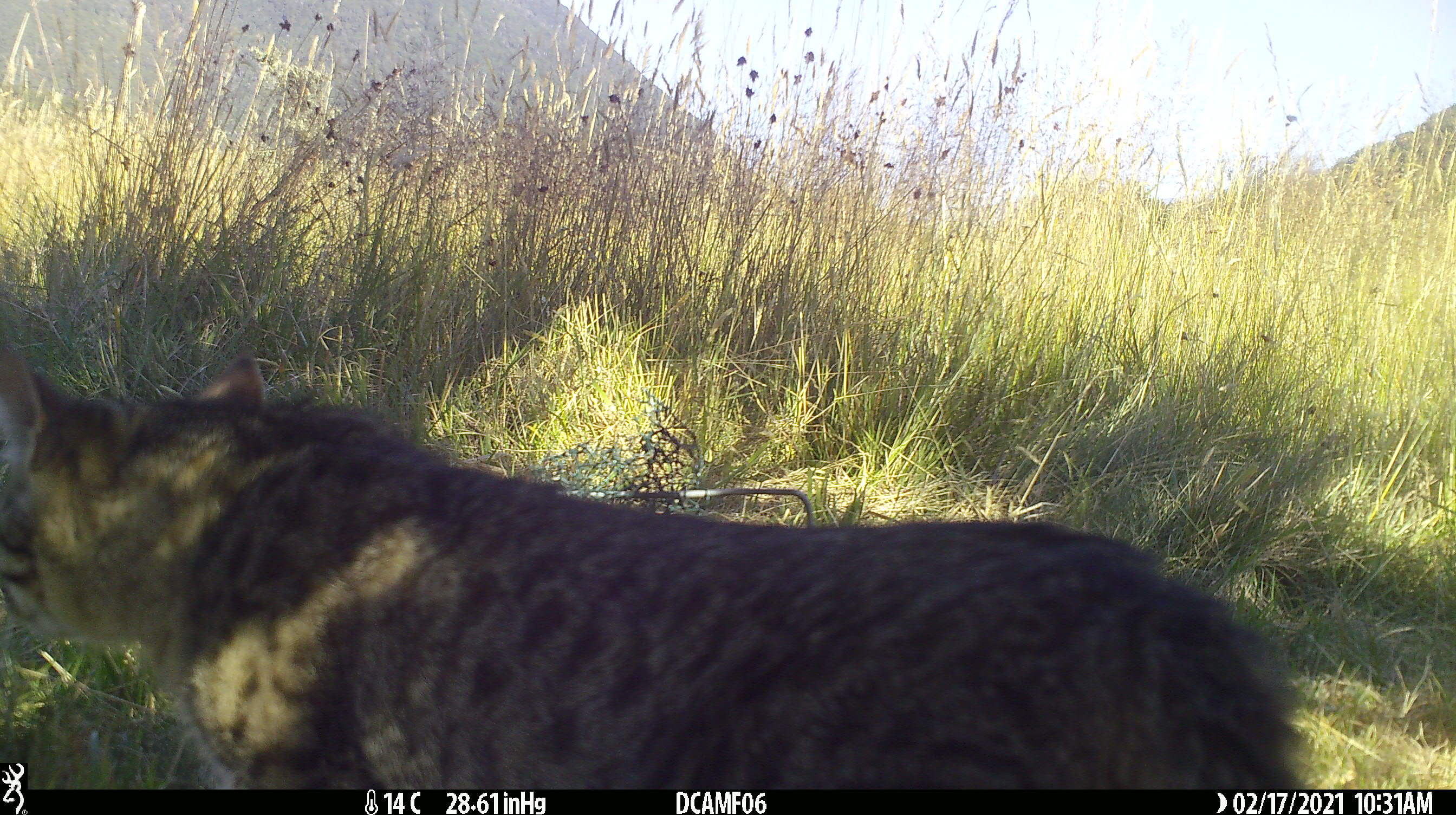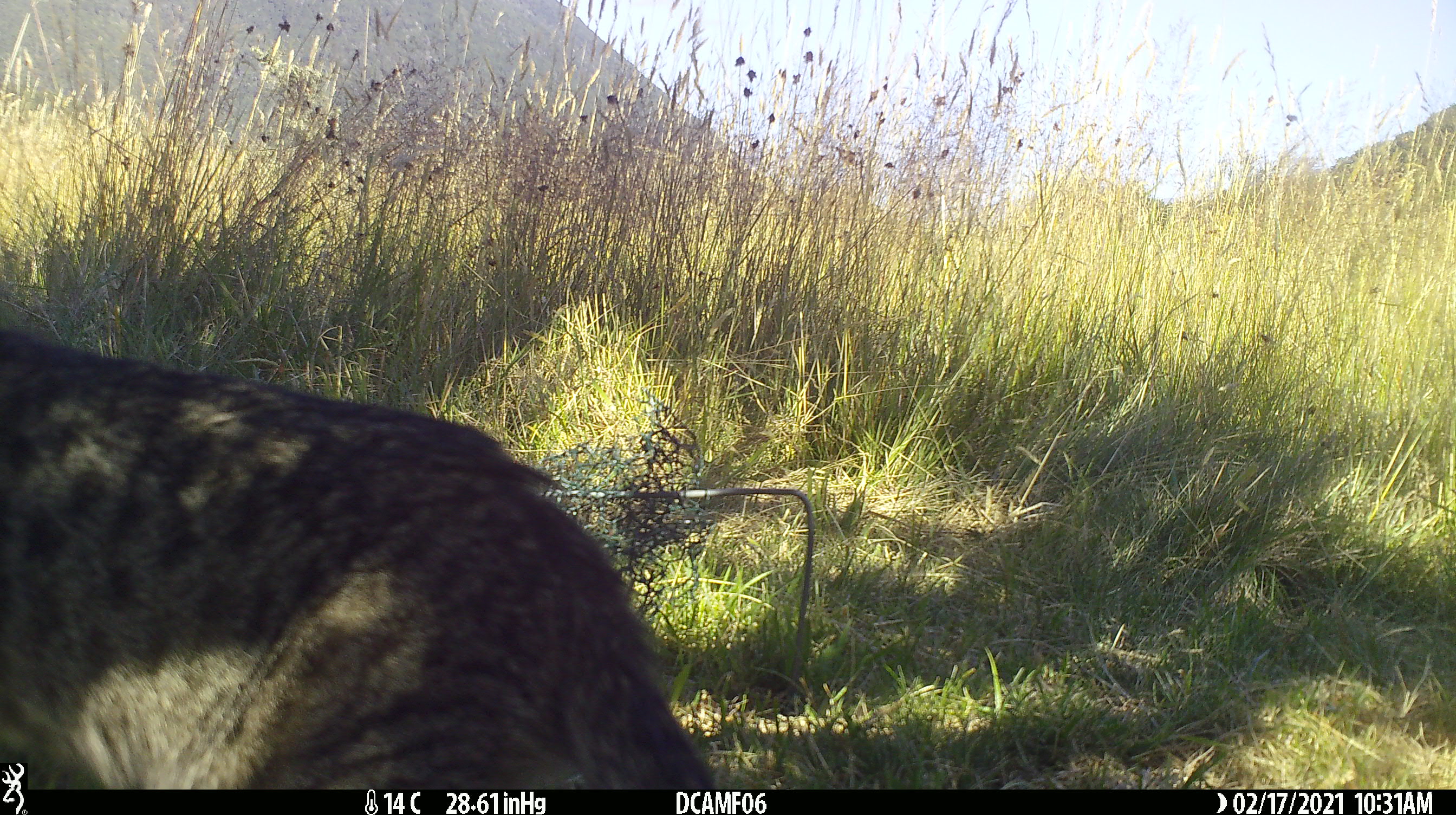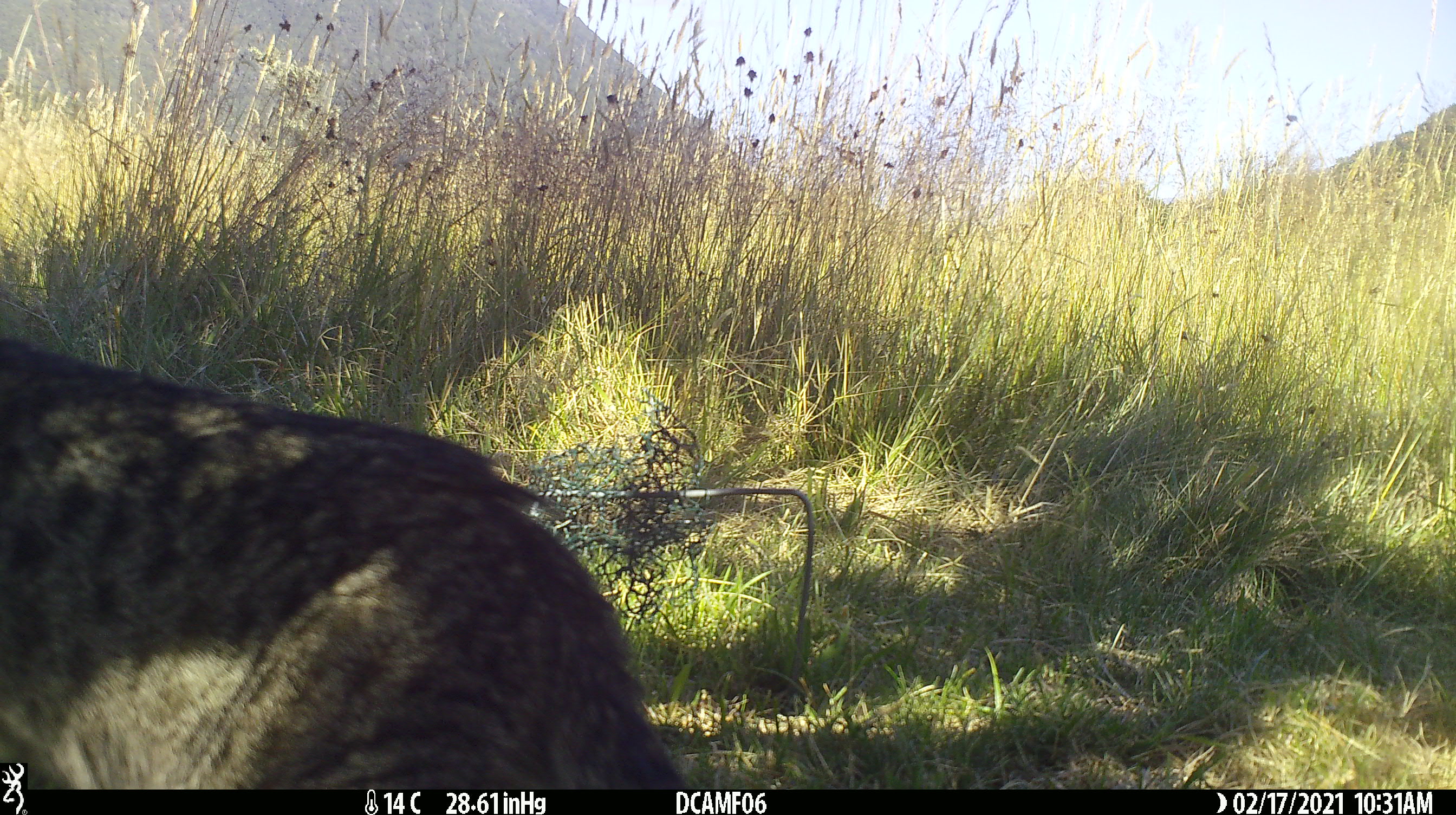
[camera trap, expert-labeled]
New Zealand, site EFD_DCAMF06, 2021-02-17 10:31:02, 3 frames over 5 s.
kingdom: Animalia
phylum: Chordata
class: Mammalia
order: Carnivora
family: Felidae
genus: Felis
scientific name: Felis catus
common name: domestic cat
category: cat